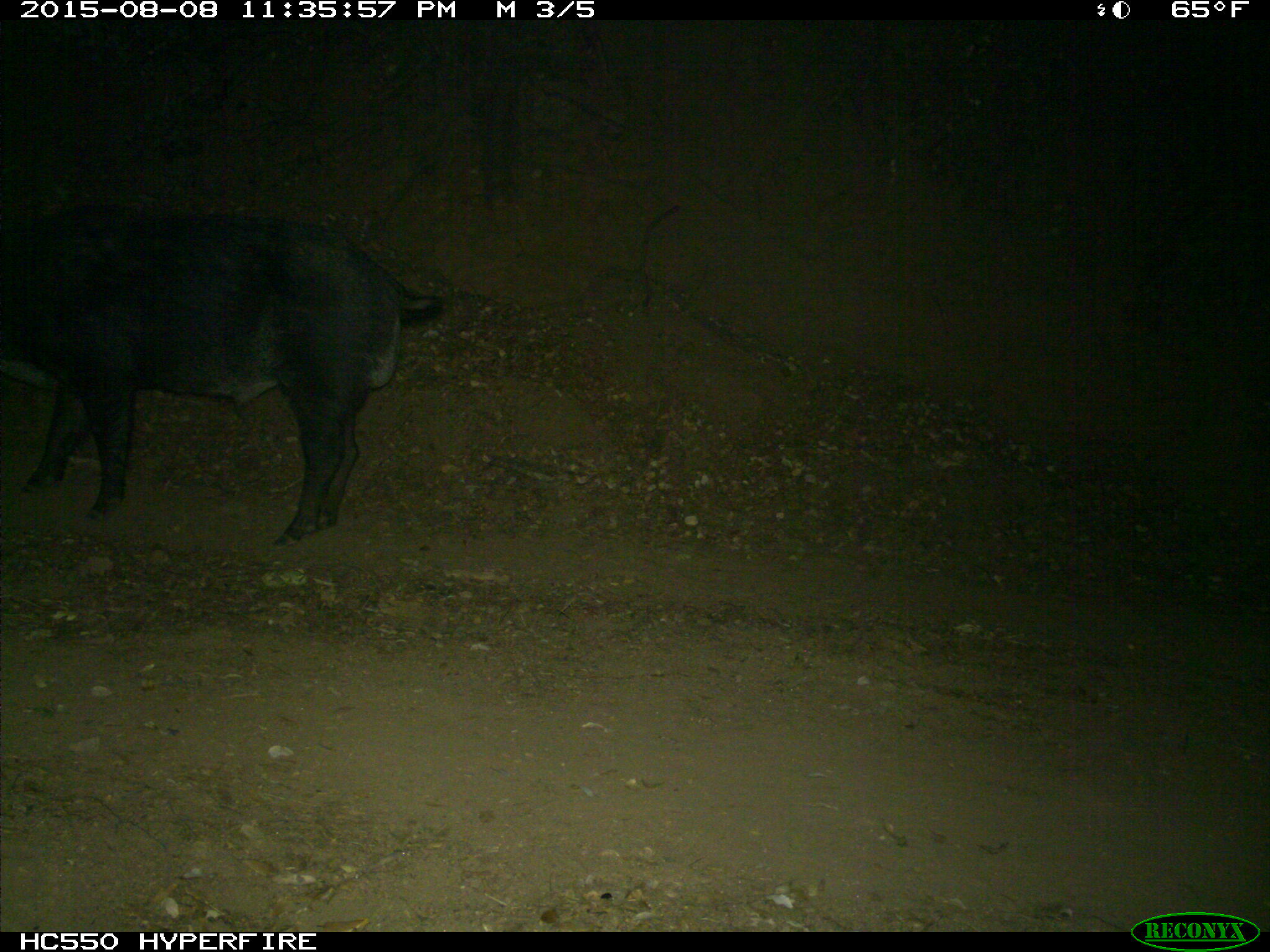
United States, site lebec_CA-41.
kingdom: Animalia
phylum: Chordata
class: Mammalia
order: Artiodactyla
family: Suidae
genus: Sus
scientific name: Sus scrofa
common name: wild boar